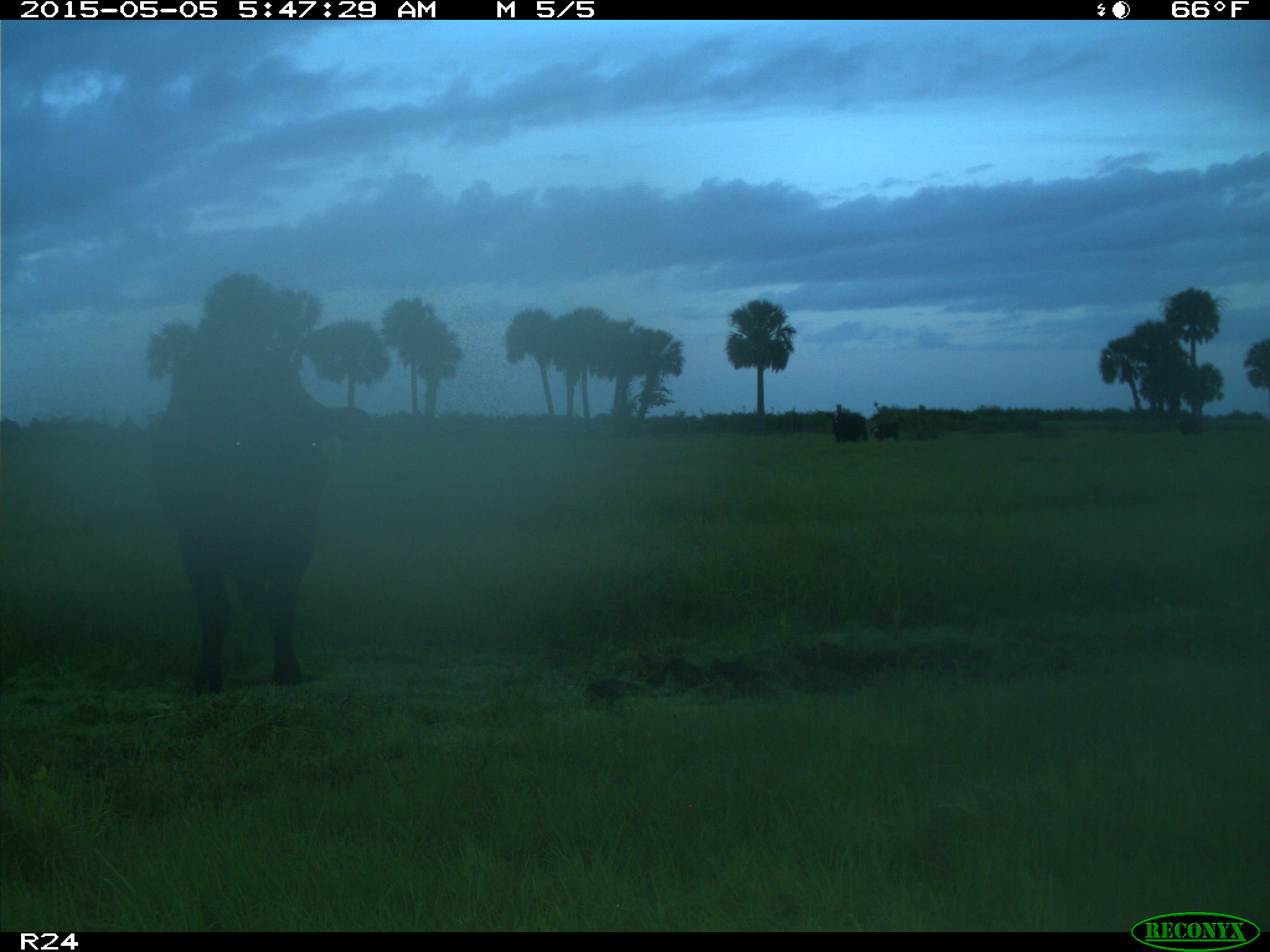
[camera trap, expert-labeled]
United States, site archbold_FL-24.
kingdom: Animalia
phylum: Chordata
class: Mammalia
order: Artiodactyla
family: Bovidae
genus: Bos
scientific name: Bos taurus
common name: domestic cow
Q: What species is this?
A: Bos taurus (domestic cow).